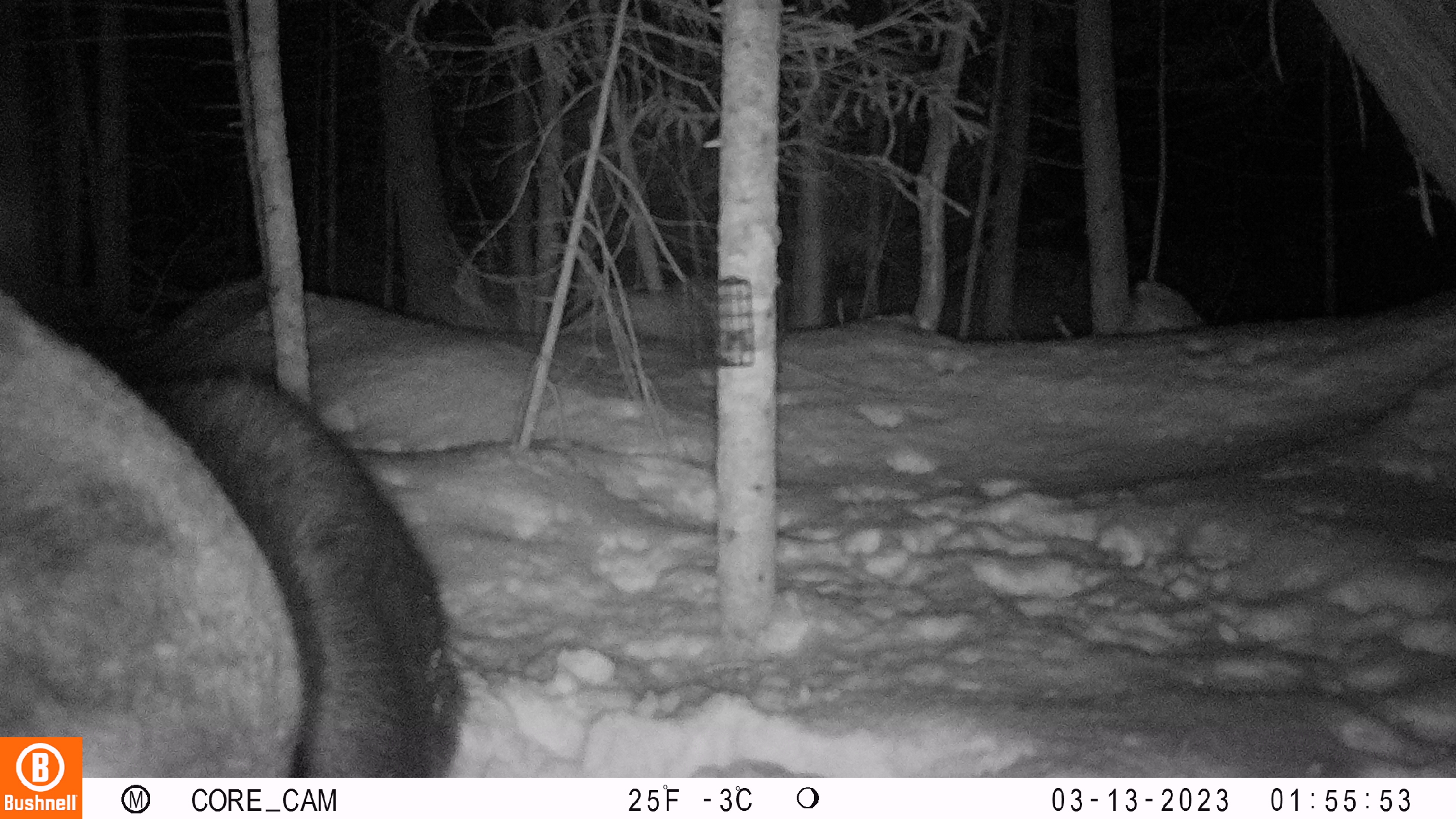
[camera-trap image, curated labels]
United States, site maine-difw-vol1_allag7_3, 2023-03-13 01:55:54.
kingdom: Animalia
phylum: Chordata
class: Mammalia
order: Artiodactyla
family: Cervidae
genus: Alces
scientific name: Alces alces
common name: moose